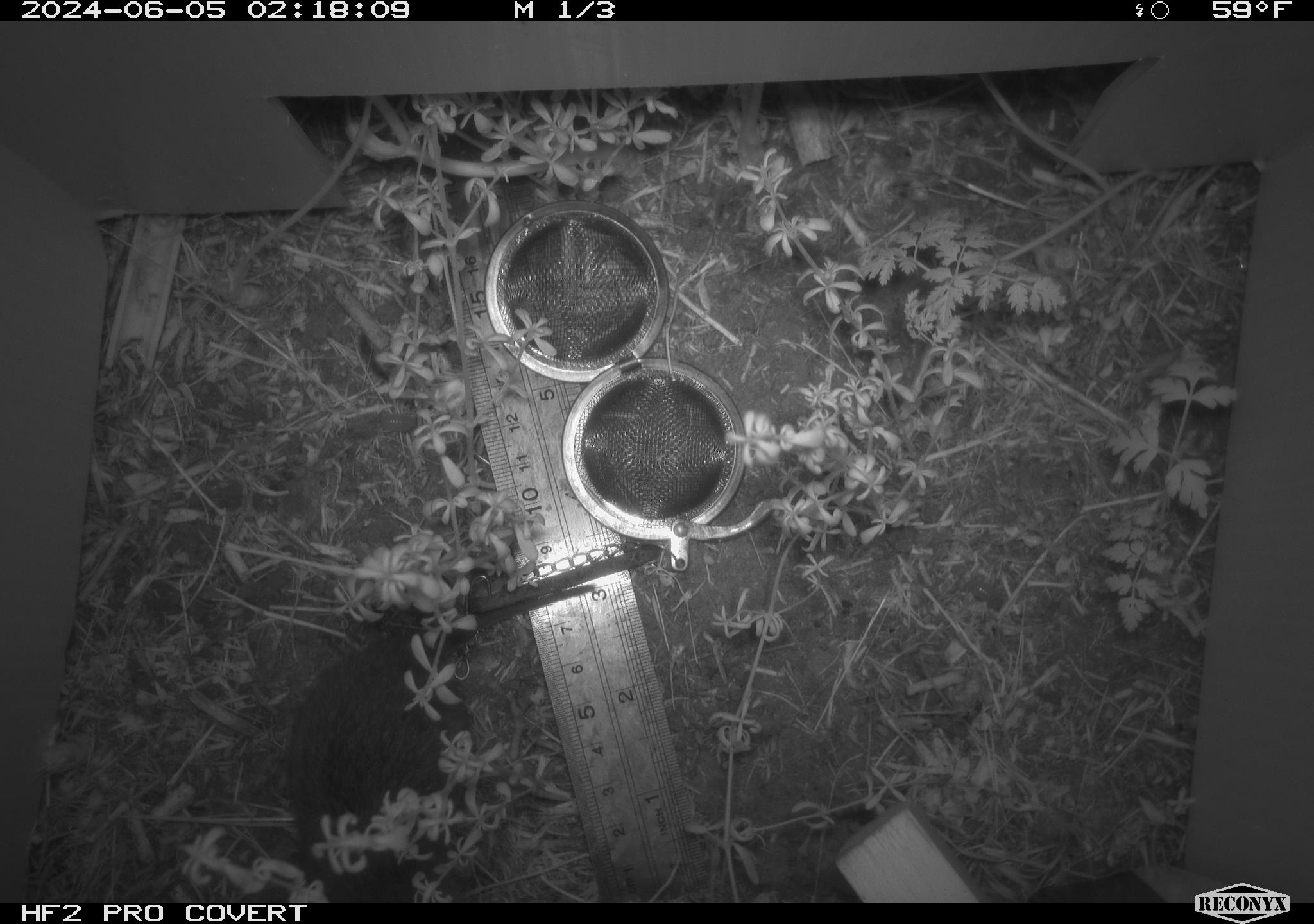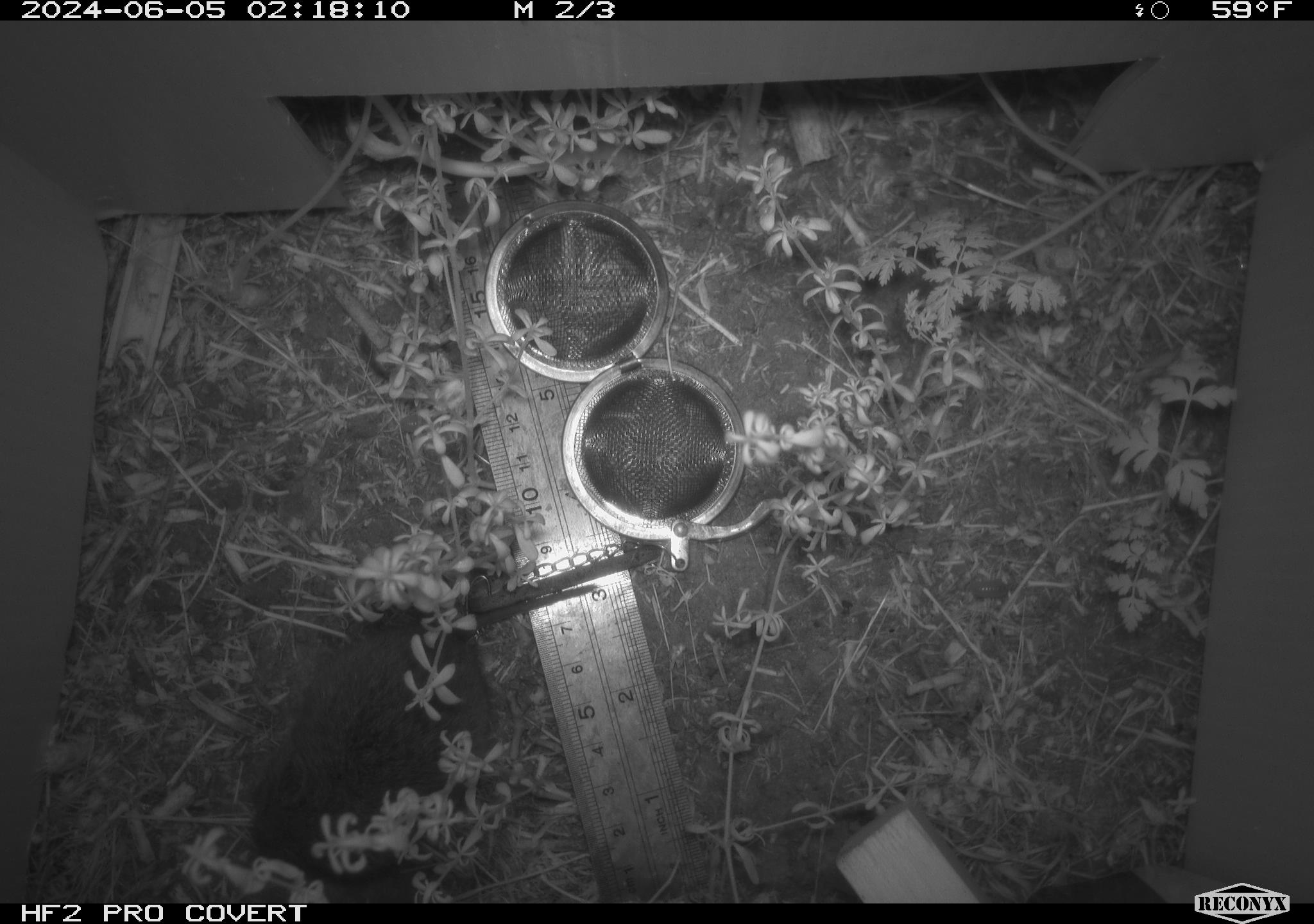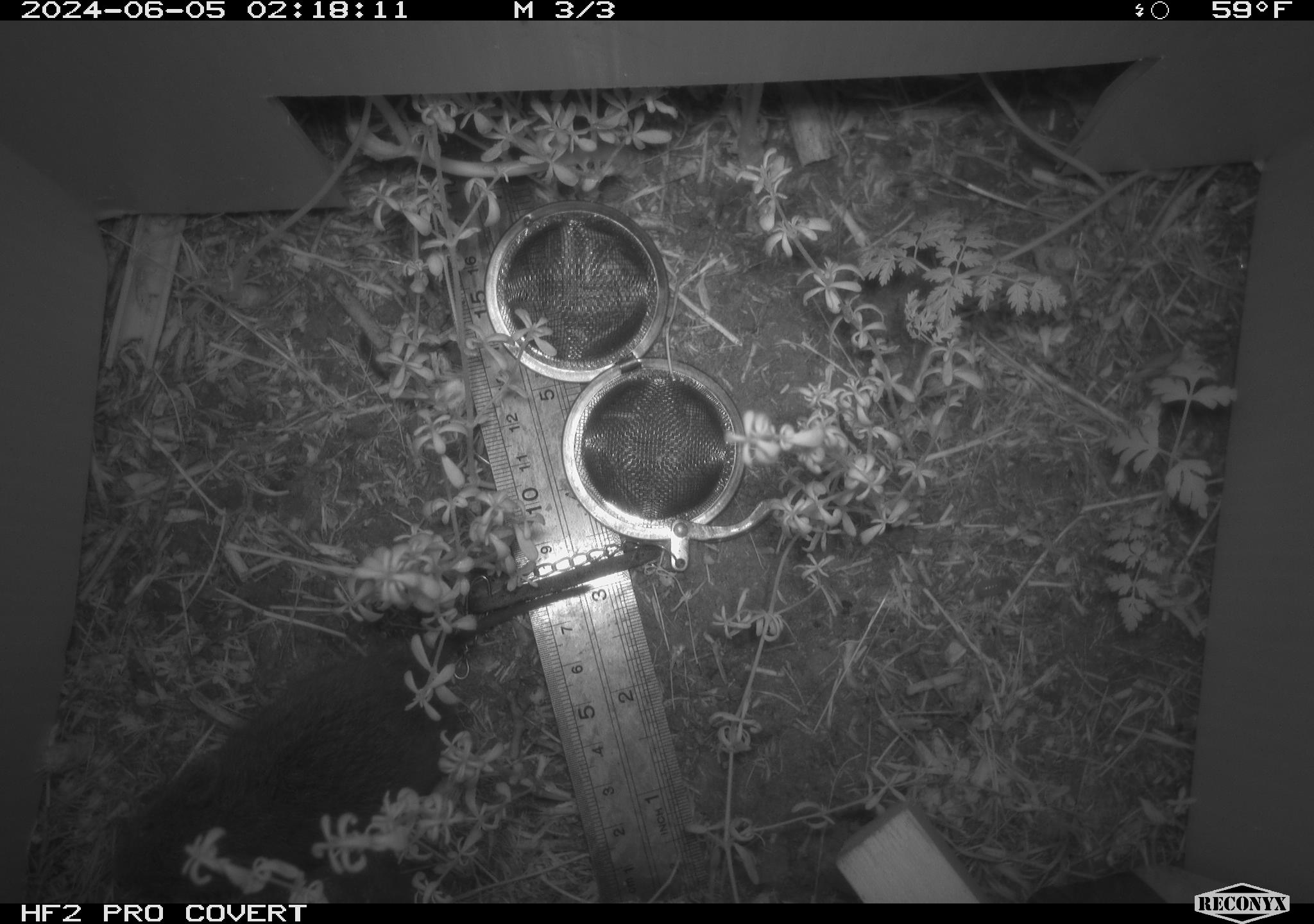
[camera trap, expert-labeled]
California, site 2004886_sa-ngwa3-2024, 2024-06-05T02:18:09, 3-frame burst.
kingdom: Animalia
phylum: Chordata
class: Mammalia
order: Rodentia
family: Cricetidae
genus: Microtus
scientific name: Microtus californicus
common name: california vole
California vole (Microtus californicus).